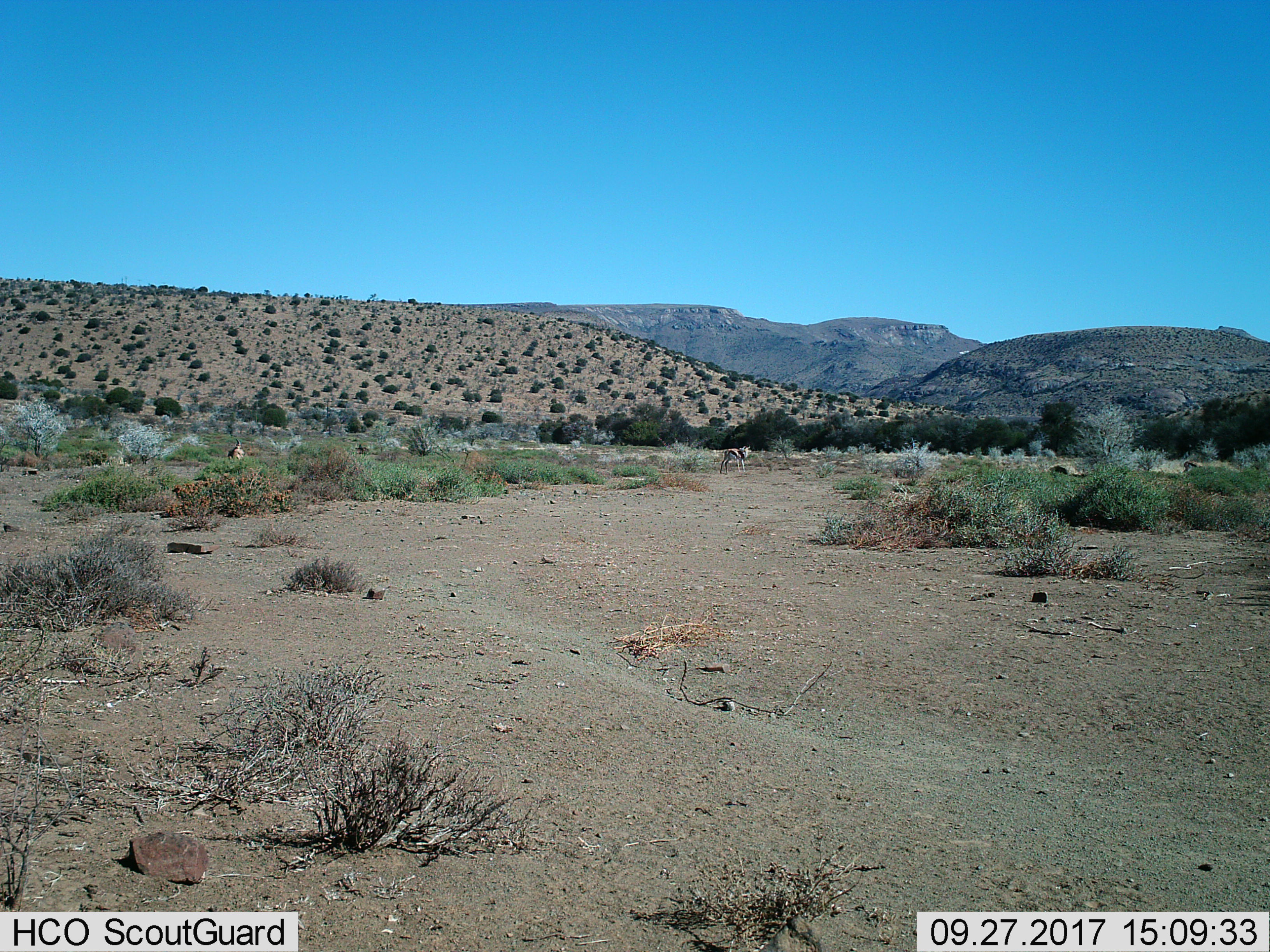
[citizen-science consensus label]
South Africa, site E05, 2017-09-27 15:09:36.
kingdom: Animalia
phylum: Chordata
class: Mammalia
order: Artiodactyla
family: Bovidae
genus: Antidorcas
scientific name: Antidorcas marsupialis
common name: springbok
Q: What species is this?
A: Springbok (Antidorcas marsupialis).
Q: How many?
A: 1.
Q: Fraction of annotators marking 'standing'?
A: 100%.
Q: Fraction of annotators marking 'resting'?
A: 40%.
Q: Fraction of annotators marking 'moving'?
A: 0%.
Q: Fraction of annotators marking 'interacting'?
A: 0%.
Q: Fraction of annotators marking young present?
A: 0%.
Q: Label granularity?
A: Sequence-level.